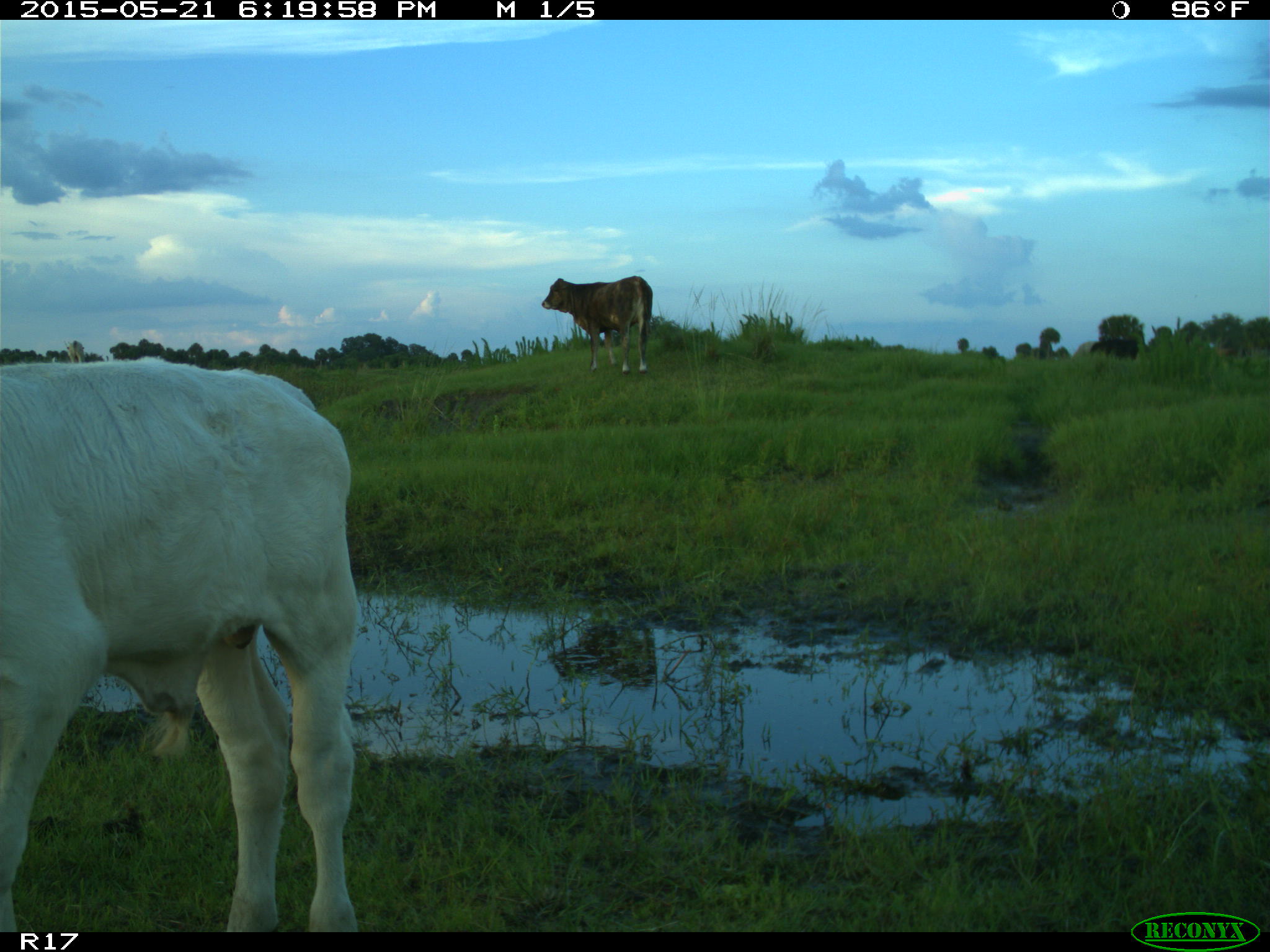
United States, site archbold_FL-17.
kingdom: Animalia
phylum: Chordata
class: Mammalia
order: Artiodactyla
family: Bovidae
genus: Bos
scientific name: Bos taurus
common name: domestic cow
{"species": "Bos taurus (domestic cow)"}